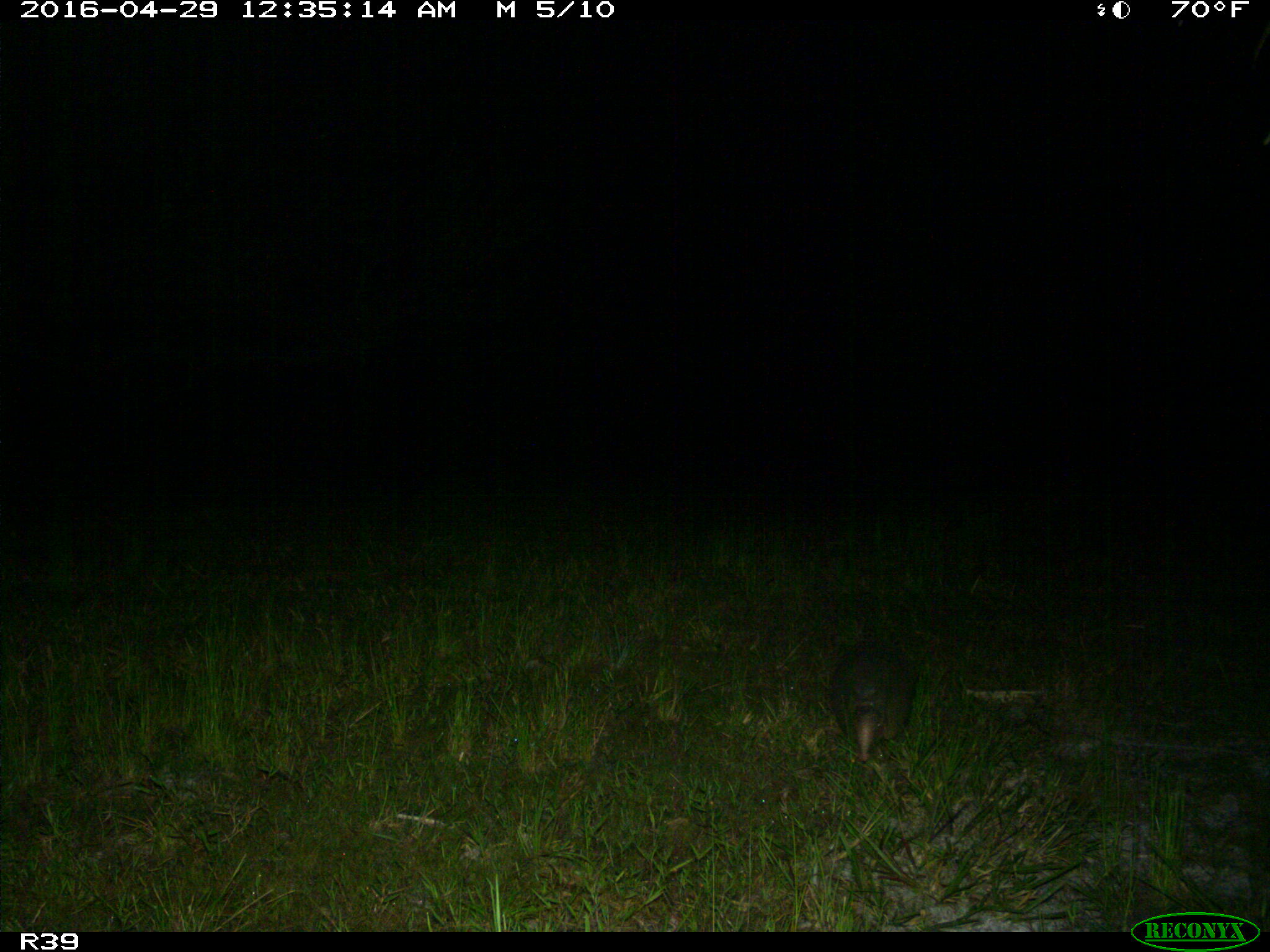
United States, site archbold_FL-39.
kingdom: Animalia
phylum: Chordata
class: Mammalia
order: Cingulata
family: Dasypodidae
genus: Dasypus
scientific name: Dasypus novemcinctus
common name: nine-banded armadillo